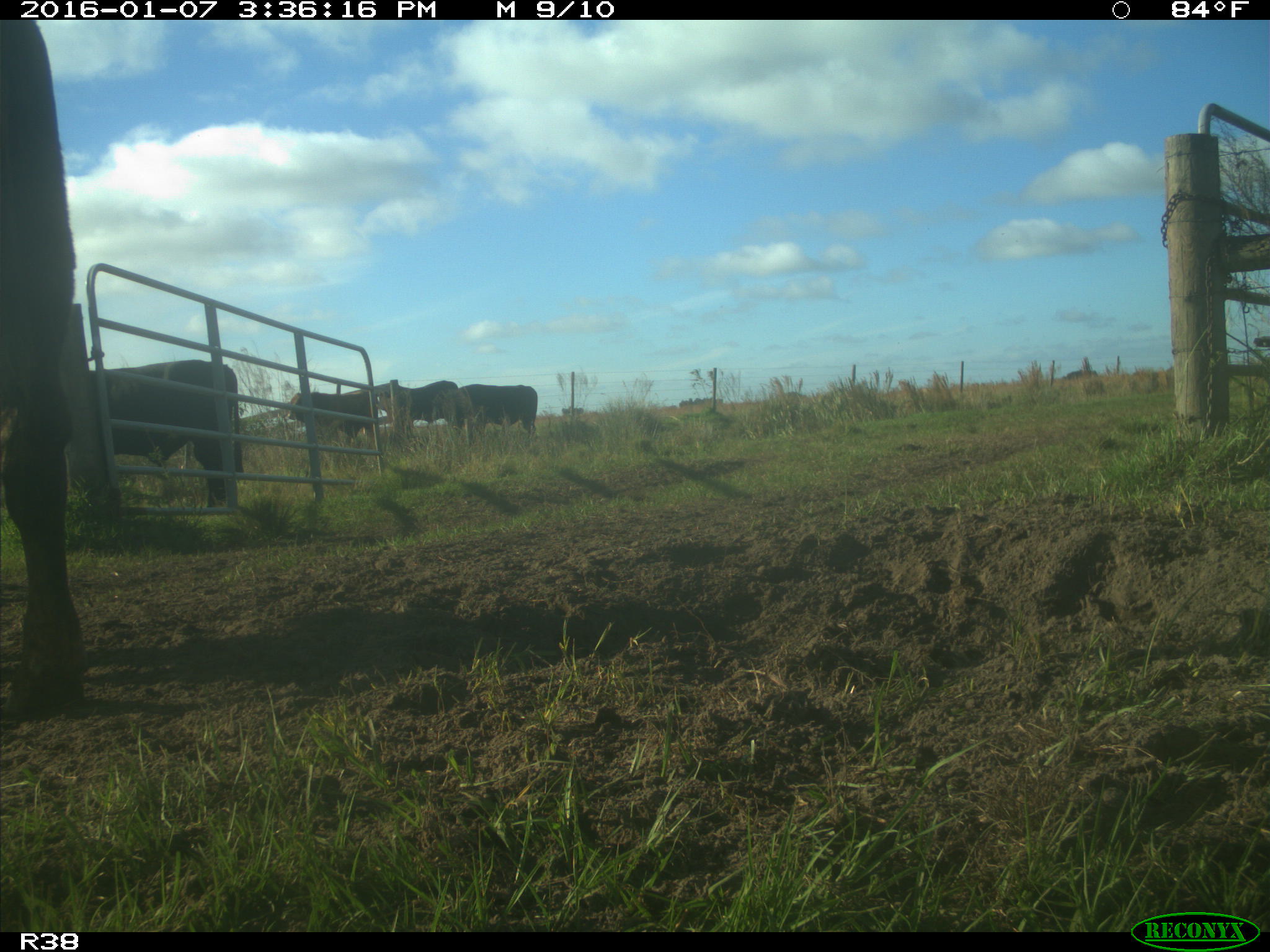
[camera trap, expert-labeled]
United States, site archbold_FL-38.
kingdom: Animalia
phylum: Chordata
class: Mammalia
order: Artiodactyla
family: Bovidae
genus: Bos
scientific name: Bos taurus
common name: domestic cow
Bos taurus (domestic cow).